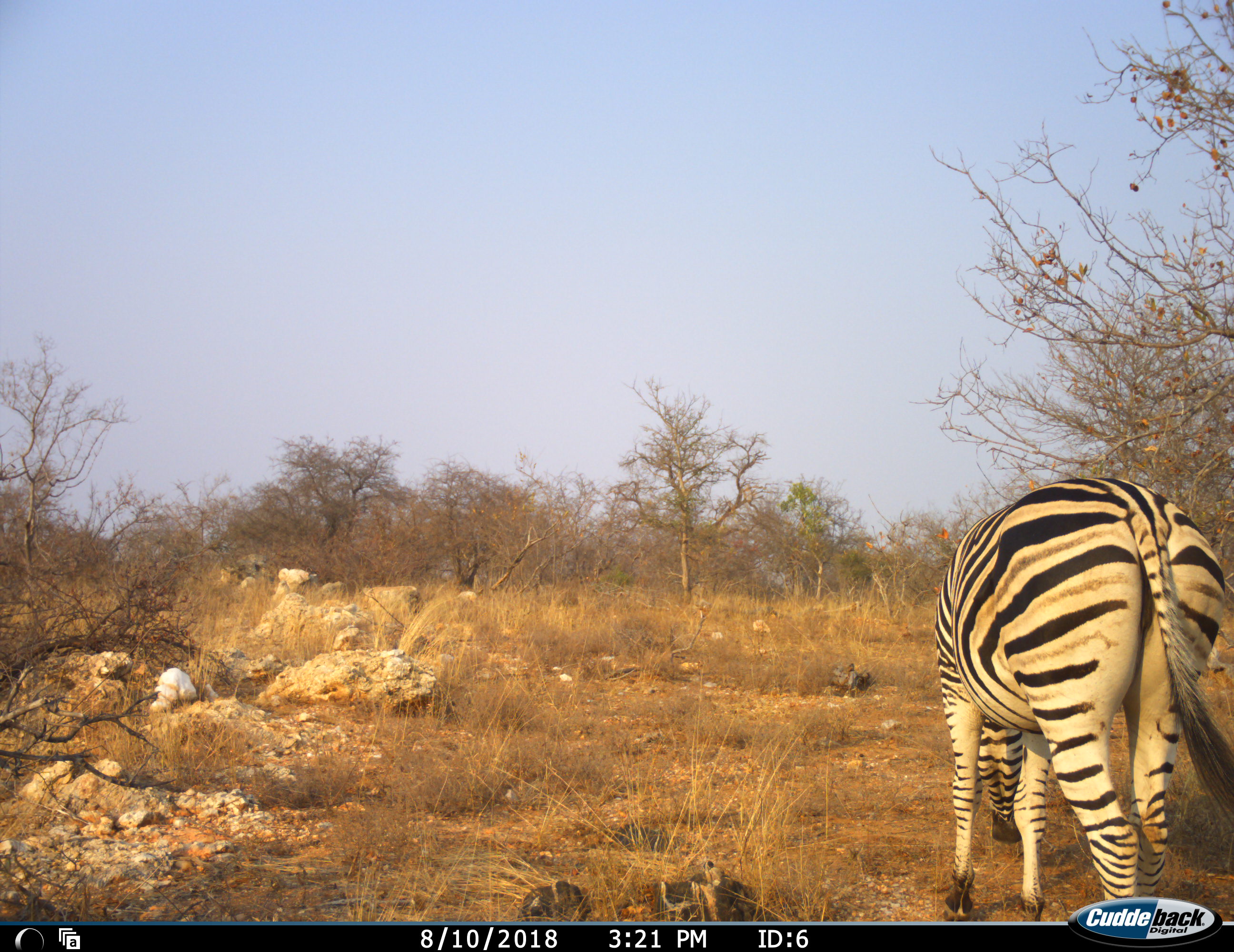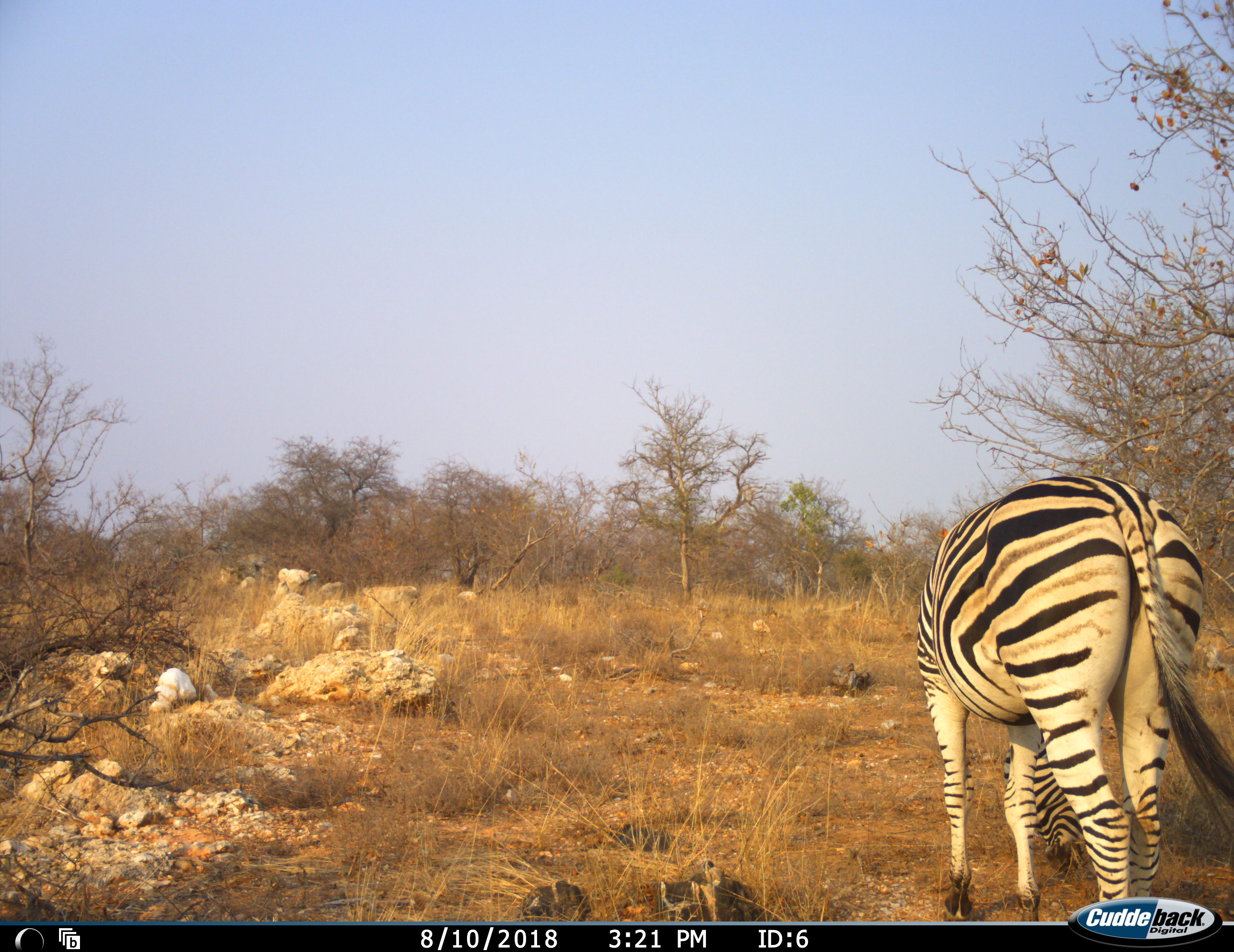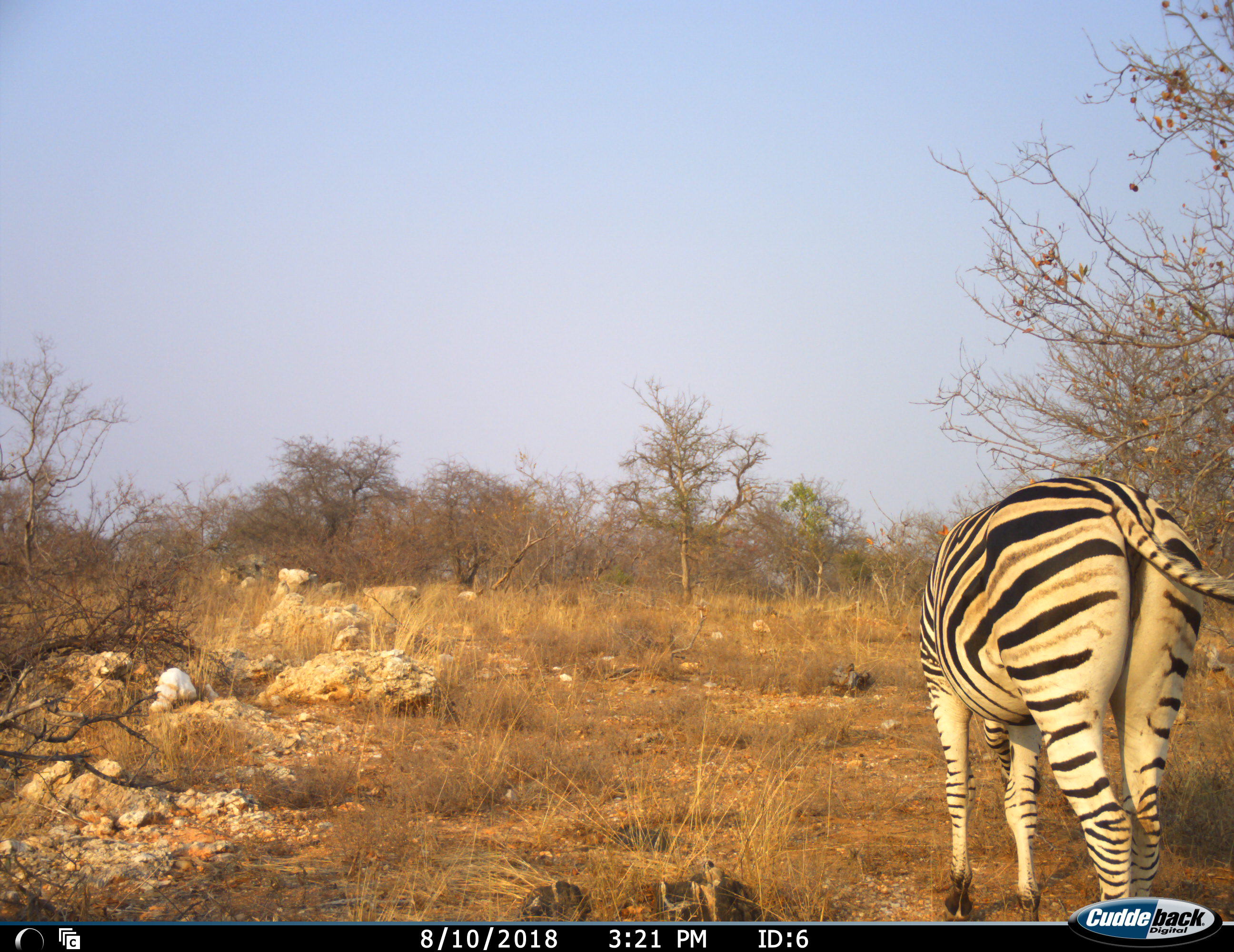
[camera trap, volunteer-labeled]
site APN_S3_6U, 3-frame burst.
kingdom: Animalia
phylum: Chordata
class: Mammalia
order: Perissodactyla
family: Equidae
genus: Equus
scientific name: Equus quagga burchellii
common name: burchell's zebra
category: zebraburchells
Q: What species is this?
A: Zebraburchells (burchell's zebra) (Equus quagga burchellii).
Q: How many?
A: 1.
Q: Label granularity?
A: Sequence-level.